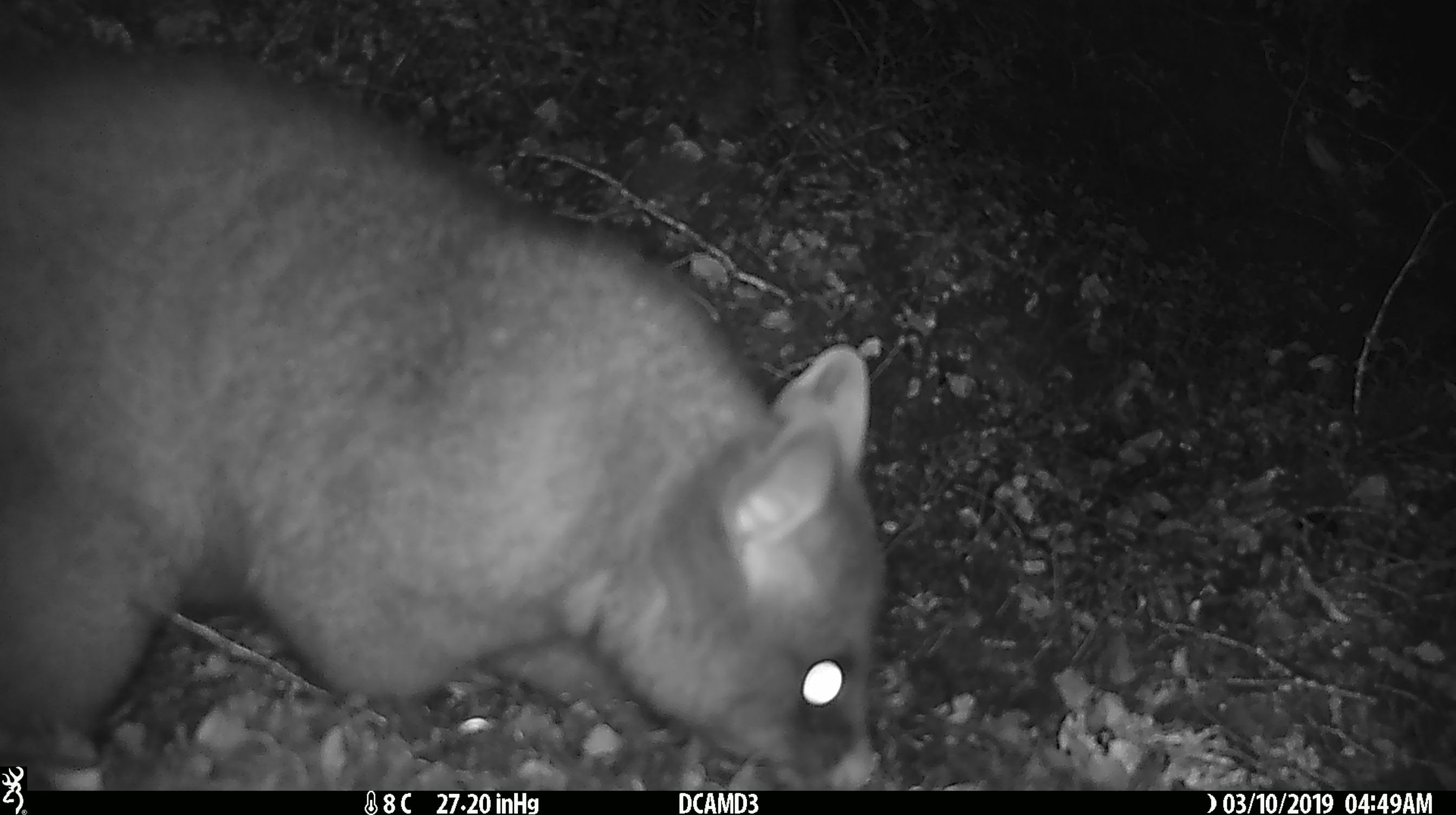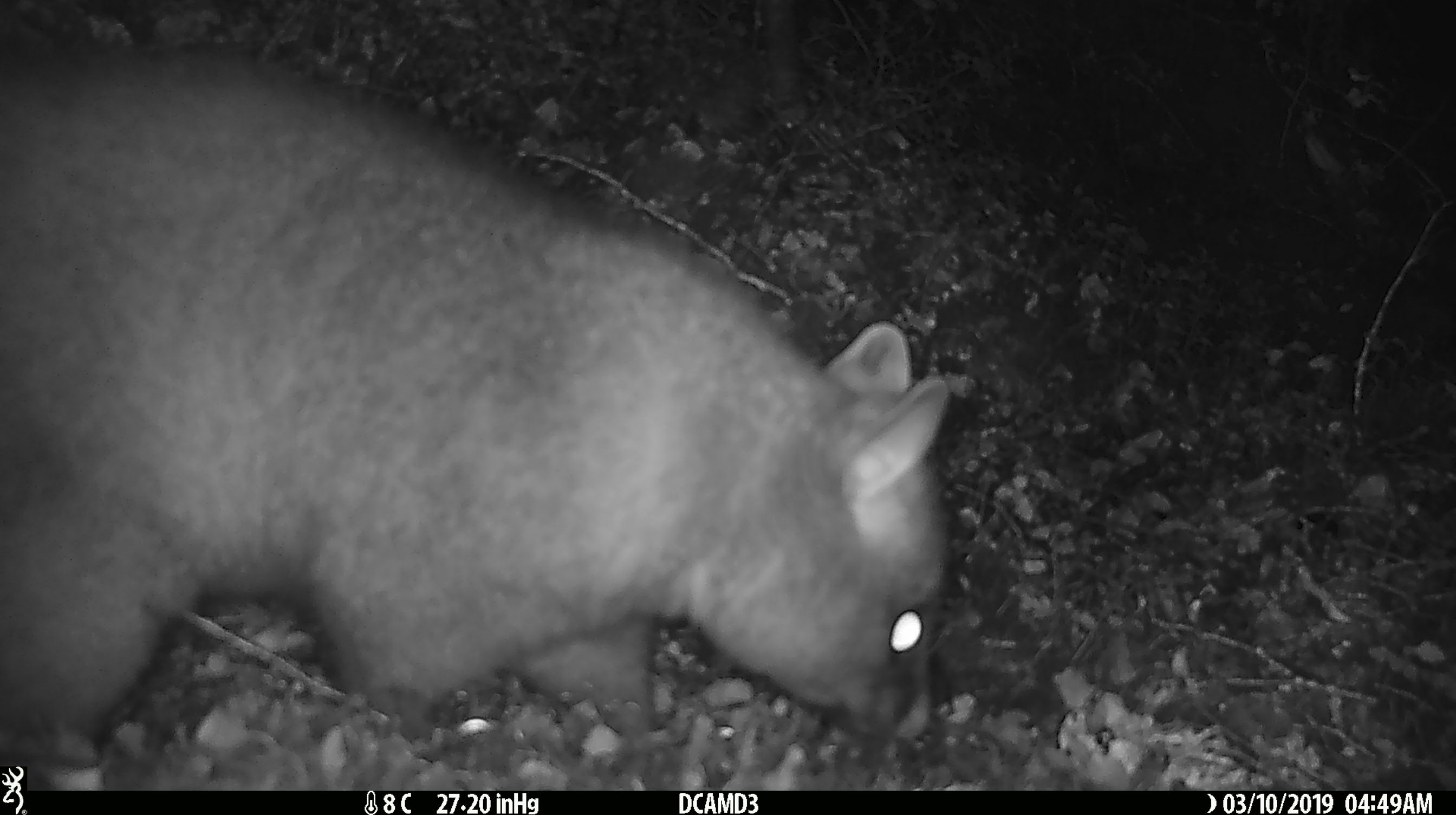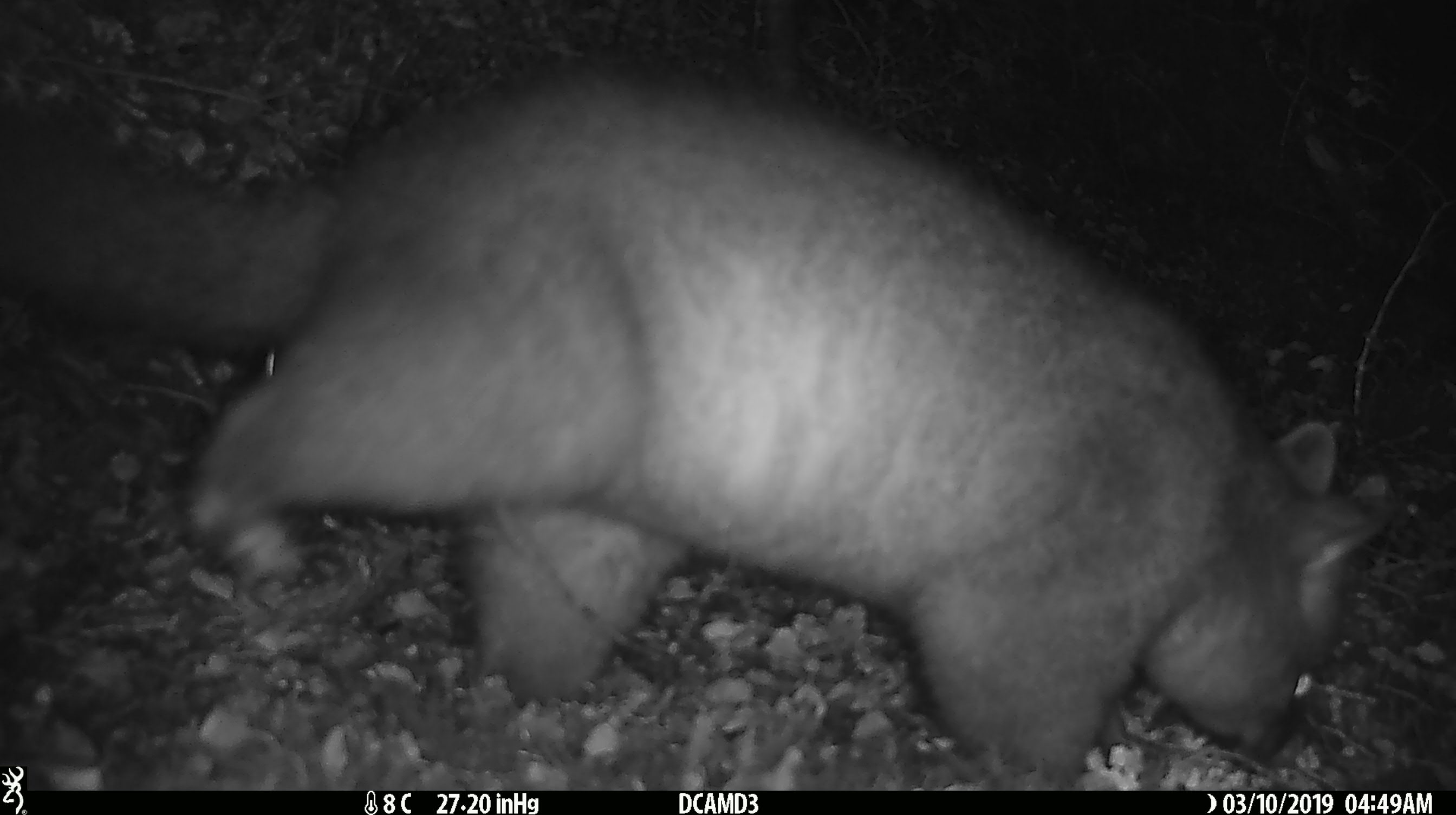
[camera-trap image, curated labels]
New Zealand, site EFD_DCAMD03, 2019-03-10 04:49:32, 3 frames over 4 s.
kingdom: Animalia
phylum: Chordata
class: Mammalia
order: Diprotodontia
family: Phalangeridae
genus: Trichosurus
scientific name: Trichosurus vulpecula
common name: common brushtail possum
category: possum